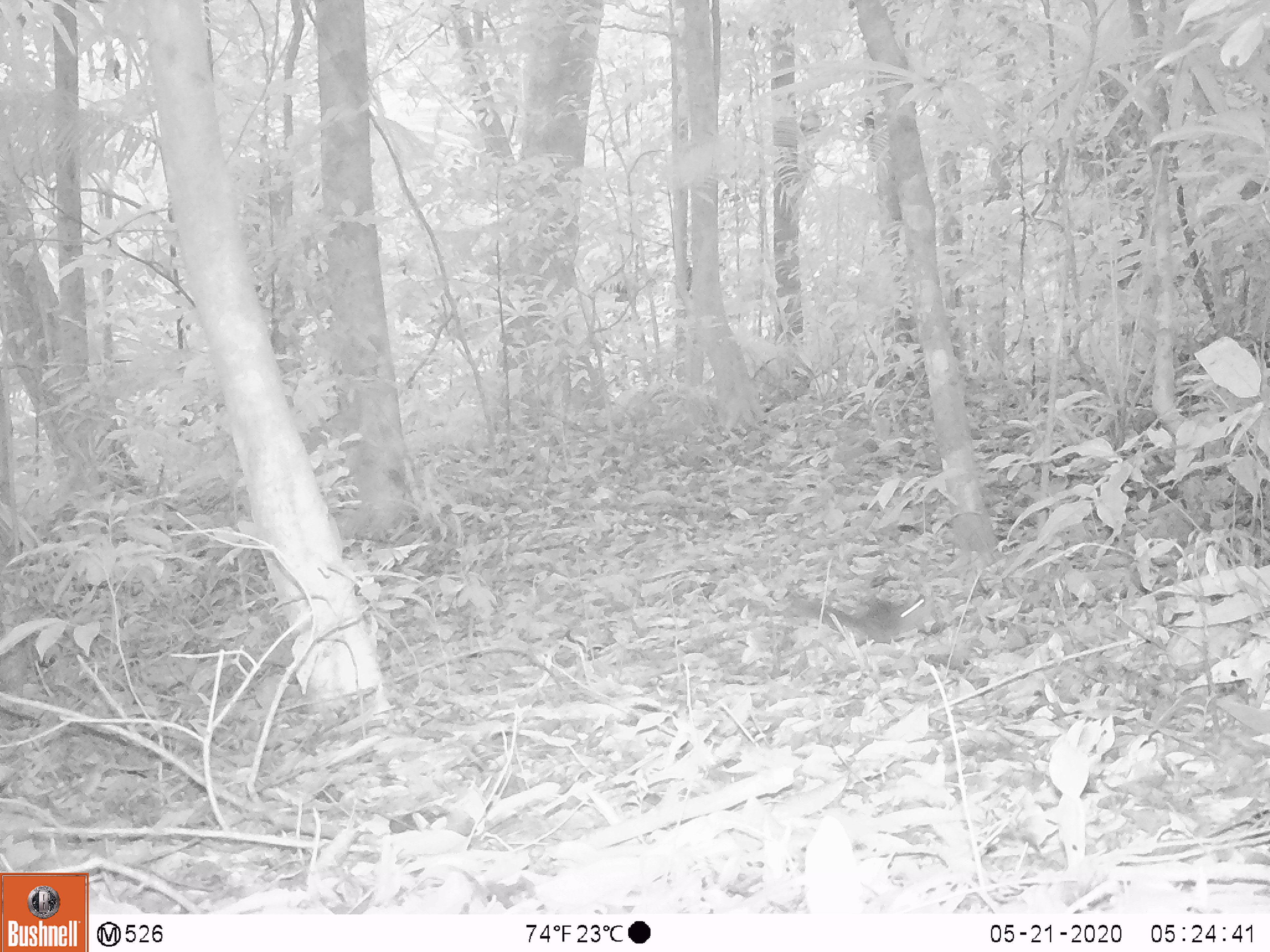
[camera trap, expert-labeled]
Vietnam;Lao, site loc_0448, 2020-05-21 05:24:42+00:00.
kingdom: Animalia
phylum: Chordata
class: Mammalia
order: Rodentia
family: Sciuridae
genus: Dremomys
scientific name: Dremomys rufigenis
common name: red-cheeked squirrel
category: red cheeked squirrel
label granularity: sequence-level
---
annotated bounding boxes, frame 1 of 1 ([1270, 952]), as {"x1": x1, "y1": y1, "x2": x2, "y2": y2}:
red cheeked squirrel: {"x1": 784, "y1": 591, "x2": 935, "y2": 644}